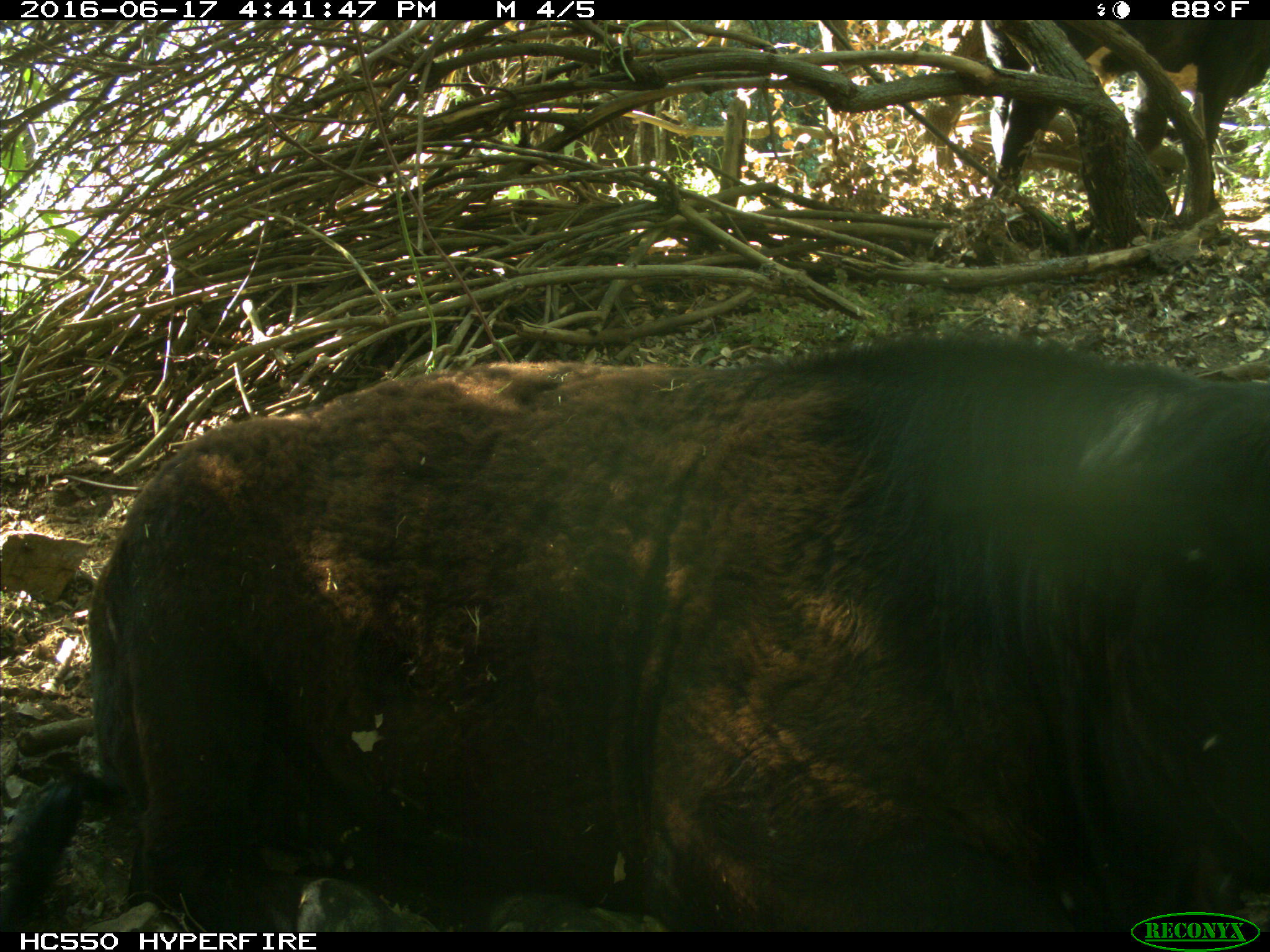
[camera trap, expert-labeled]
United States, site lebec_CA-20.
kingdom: Animalia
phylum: Chordata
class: Mammalia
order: Artiodactyla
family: Bovidae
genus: Bos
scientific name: Bos taurus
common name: domestic cow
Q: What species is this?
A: Bos taurus (domestic cow).